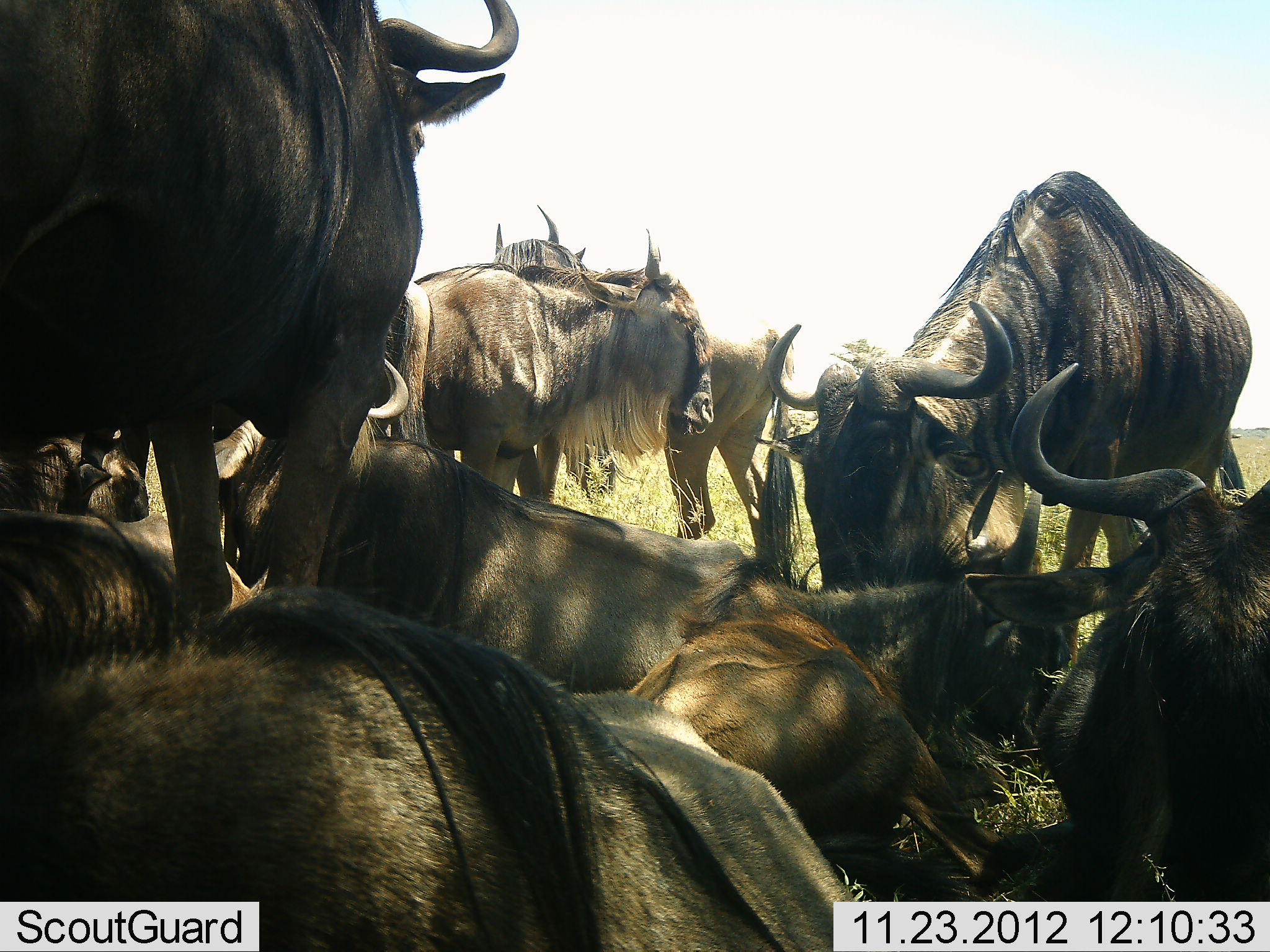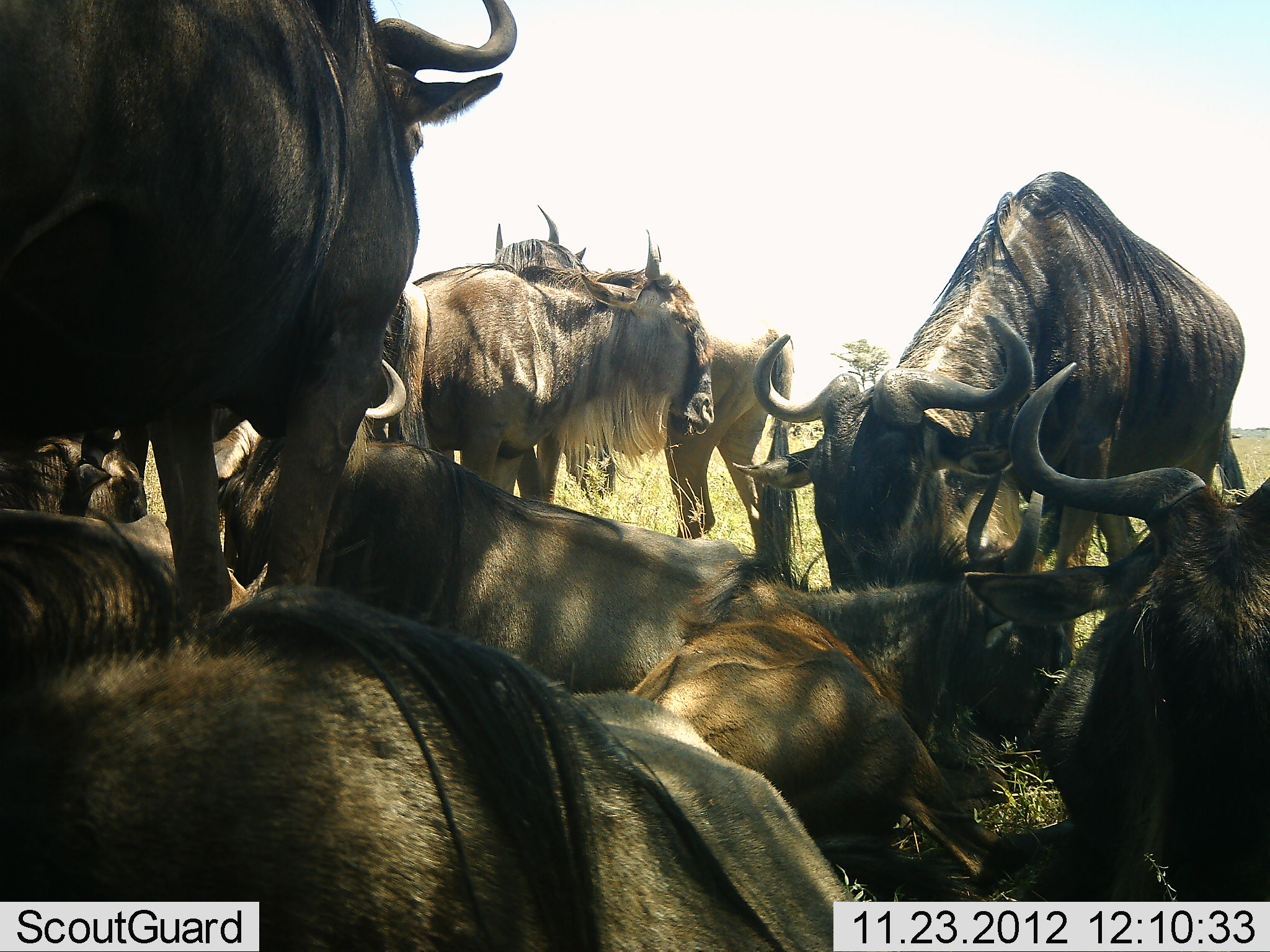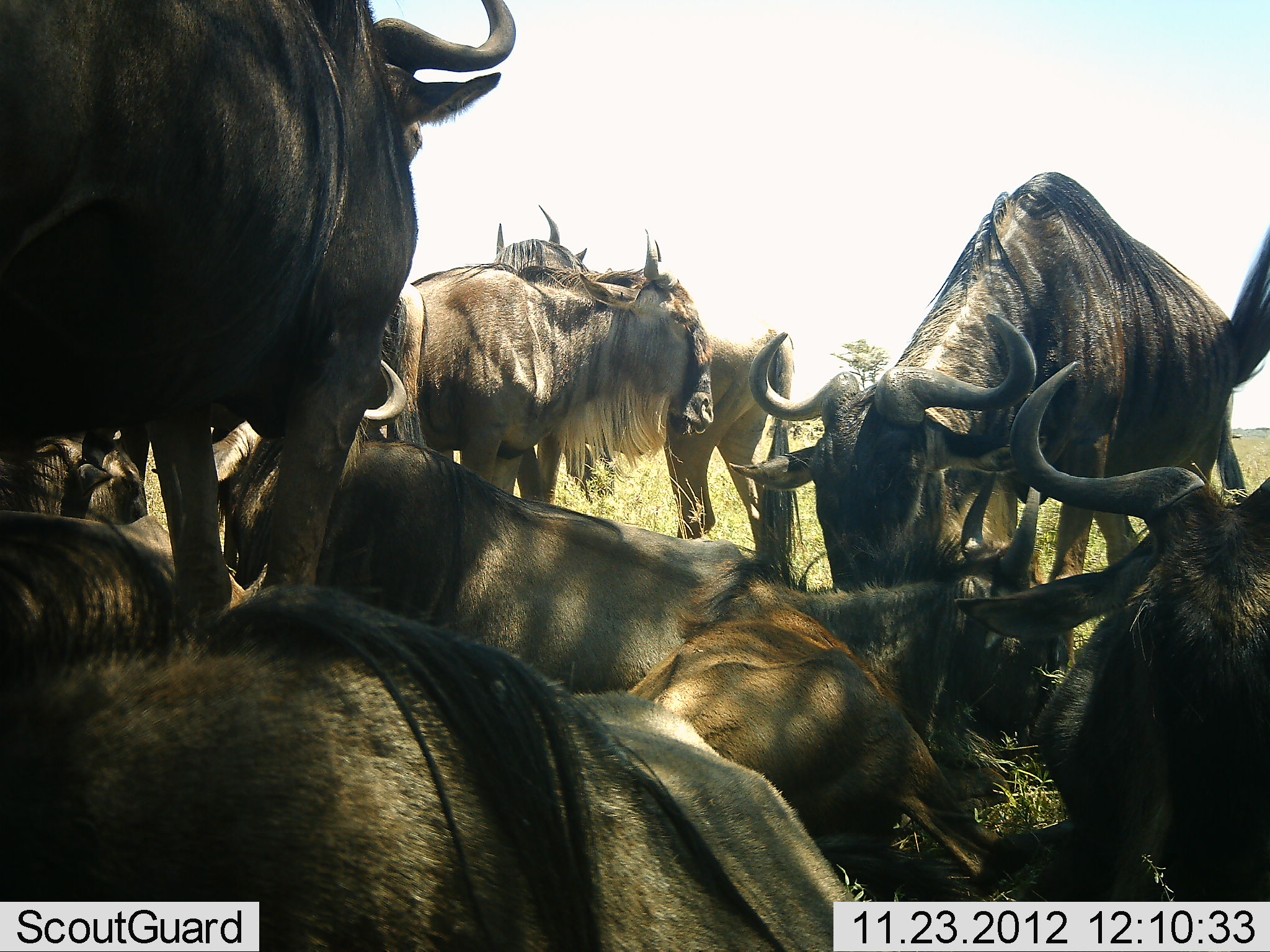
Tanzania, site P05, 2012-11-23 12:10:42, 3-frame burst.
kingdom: Animalia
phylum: Chordata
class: Mammalia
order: Artiodactyla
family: Bovidae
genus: Connochaetes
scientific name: Connochaetes taurinus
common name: blue wildebeest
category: wildebeest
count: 10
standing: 60%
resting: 100%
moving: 0%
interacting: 0%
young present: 10%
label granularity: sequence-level